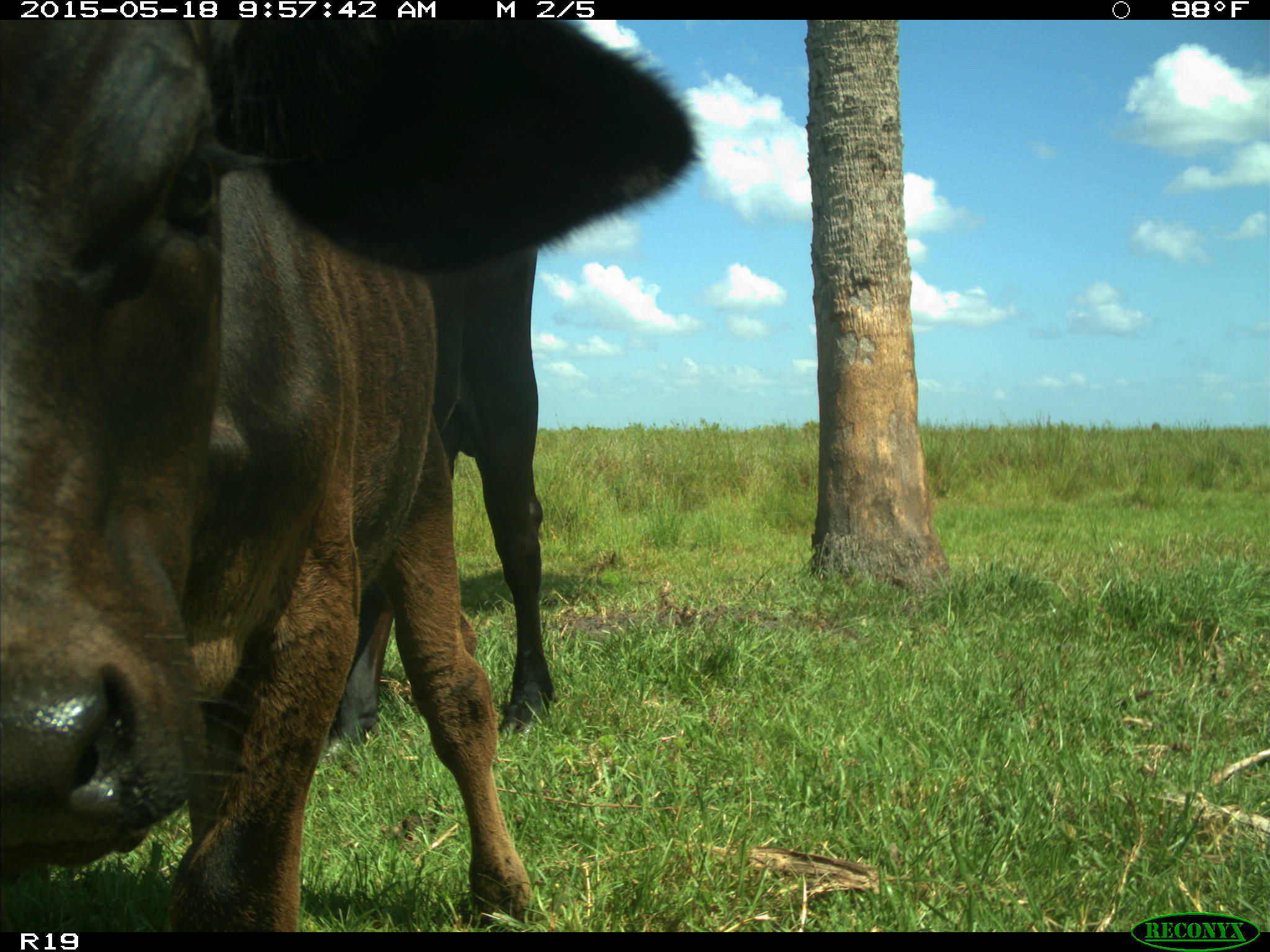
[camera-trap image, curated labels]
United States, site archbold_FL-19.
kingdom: Animalia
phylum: Chordata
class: Mammalia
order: Artiodactyla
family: Bovidae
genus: Bos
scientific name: Bos taurus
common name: domestic cow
Bos taurus (domestic cow).